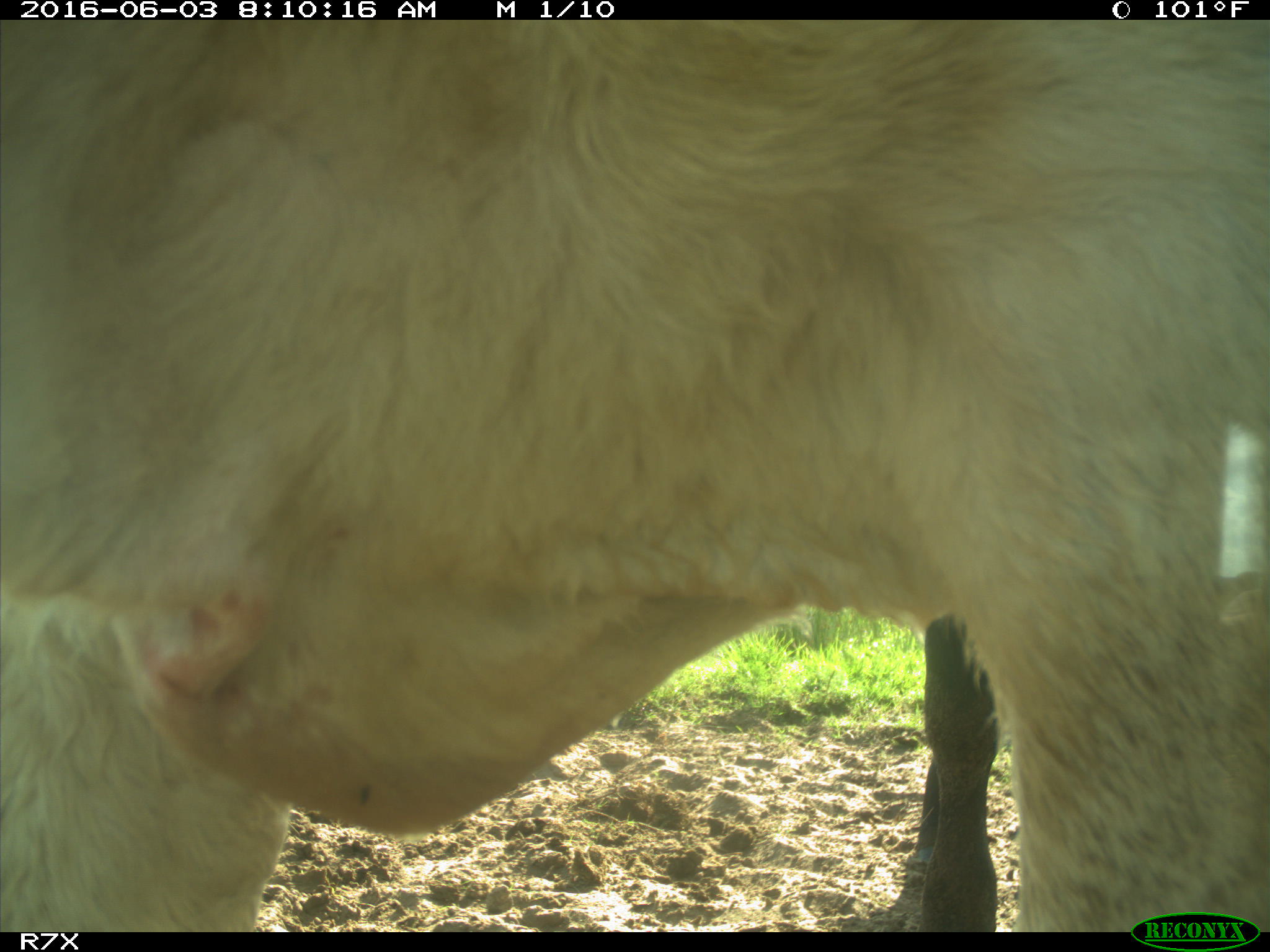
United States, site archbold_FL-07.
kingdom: Animalia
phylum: Chordata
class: Mammalia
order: Artiodactyla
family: Bovidae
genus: Bos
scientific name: Bos taurus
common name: domestic cow